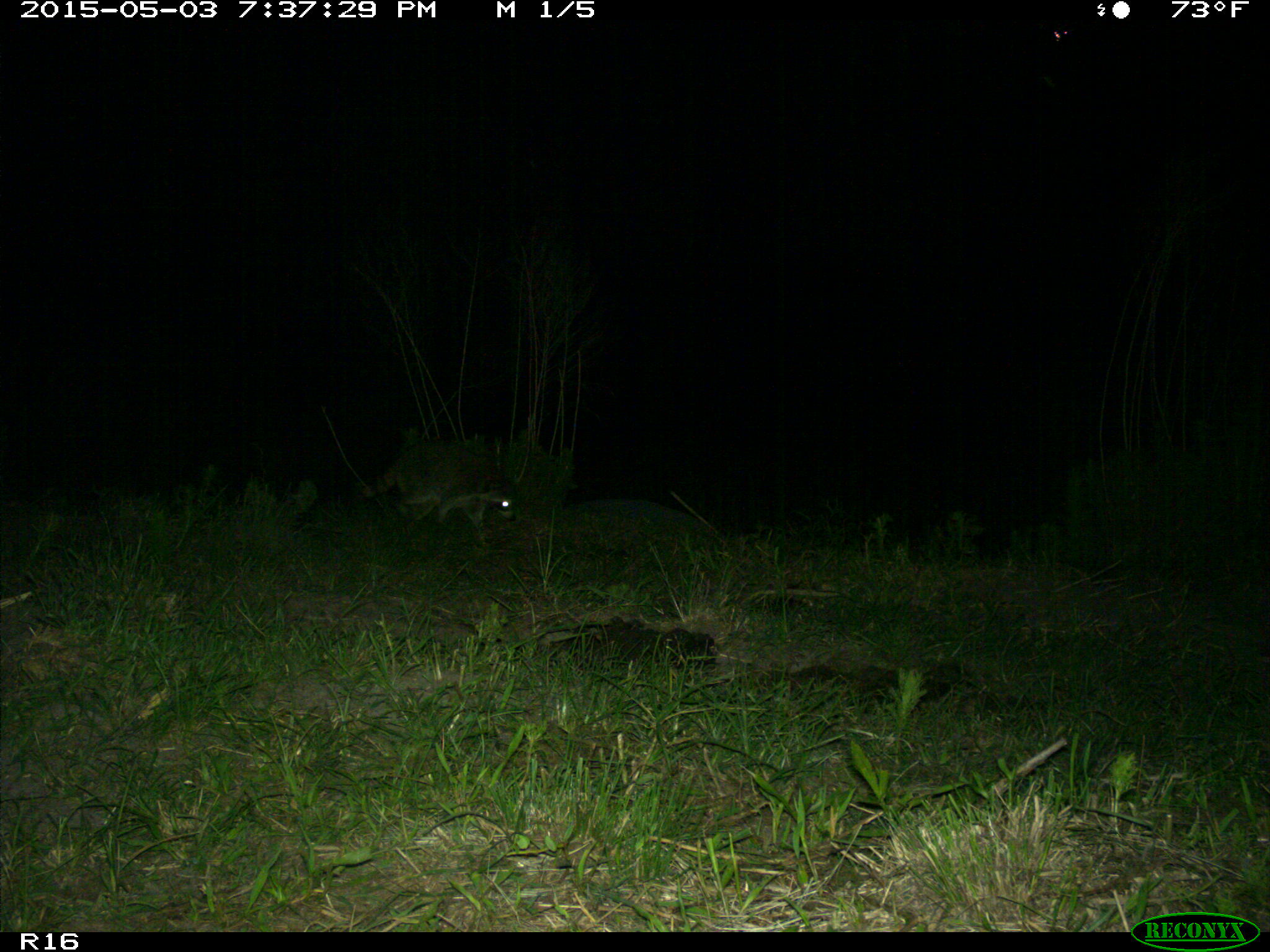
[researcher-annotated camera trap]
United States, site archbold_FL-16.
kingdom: Animalia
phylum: Chordata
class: Mammalia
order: Carnivora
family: Procyonidae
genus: Procyon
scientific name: Procyon lotor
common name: common raccoon